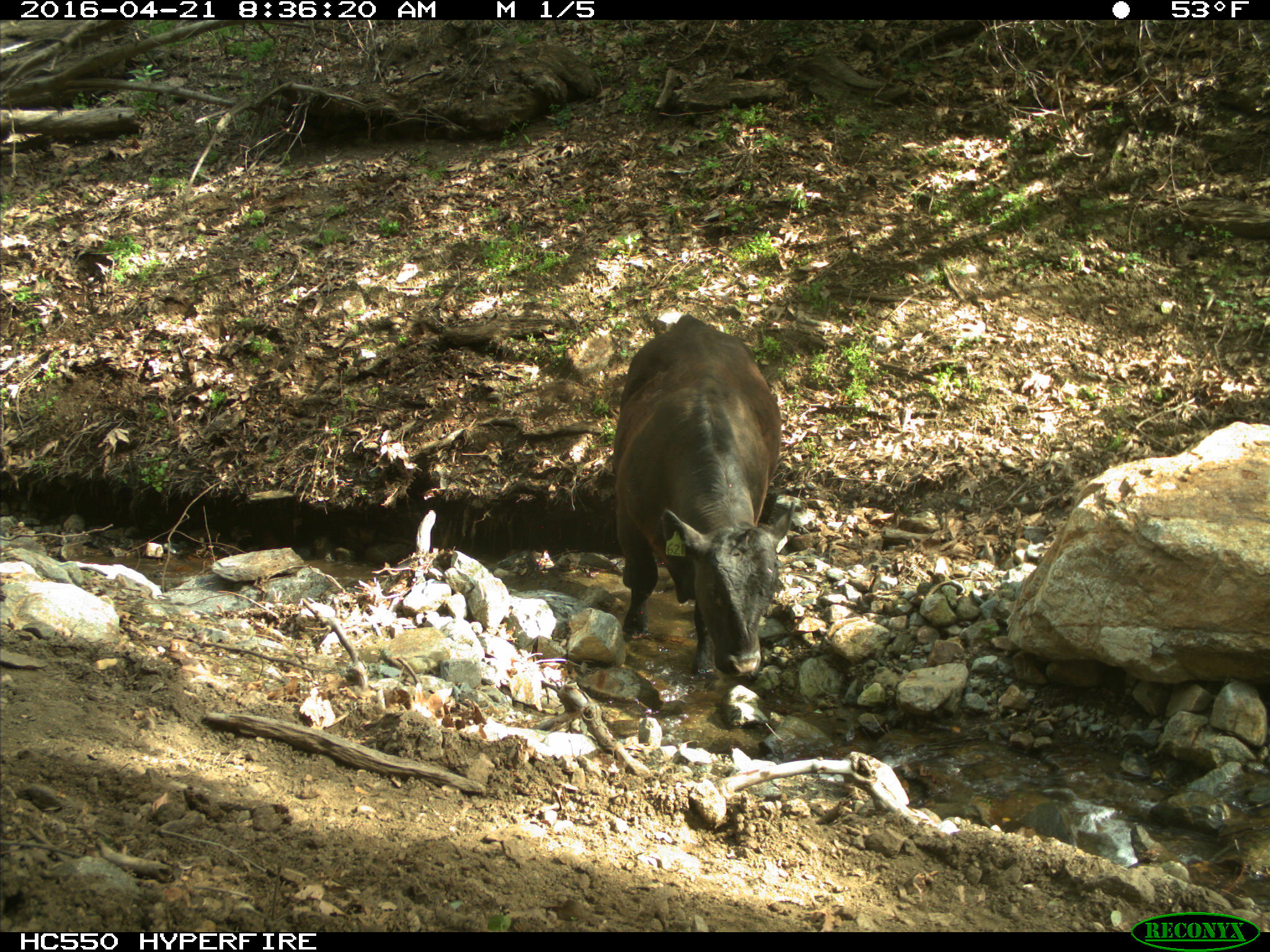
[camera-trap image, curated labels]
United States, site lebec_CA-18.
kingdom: Animalia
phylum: Chordata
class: Mammalia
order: Artiodactyla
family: Bovidae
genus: Bos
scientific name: Bos taurus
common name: domestic cow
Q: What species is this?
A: Bos taurus (domestic cow).